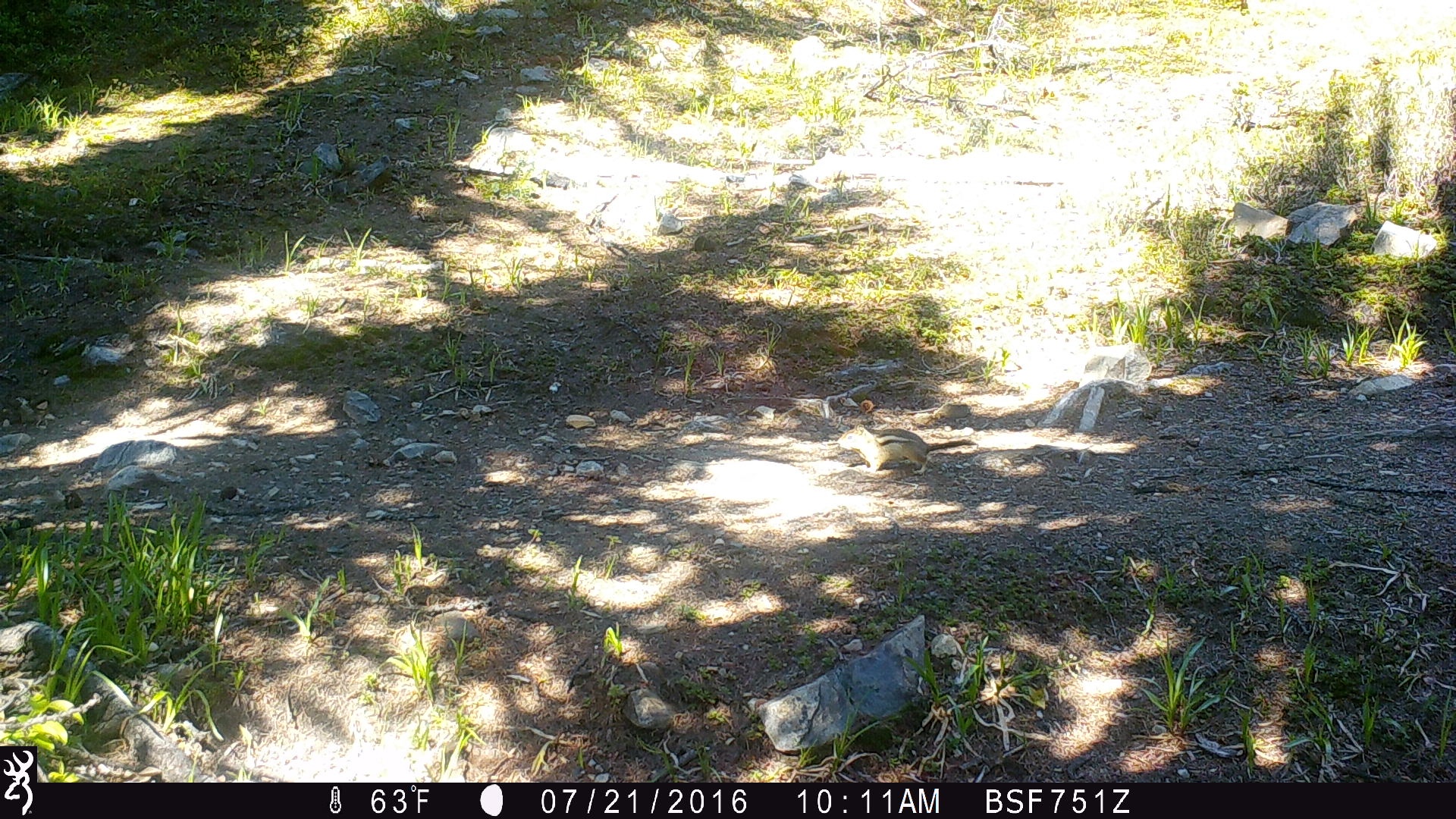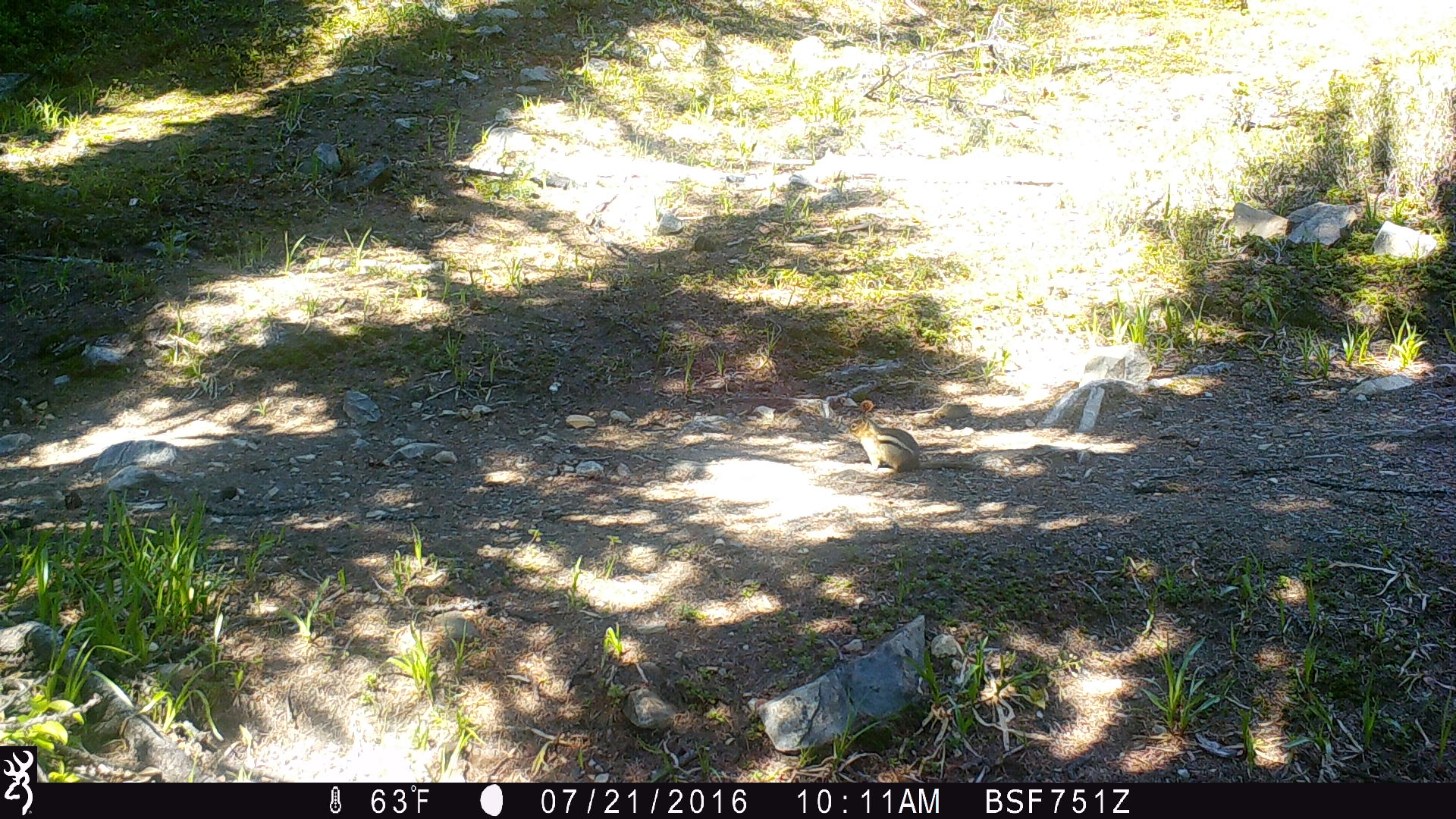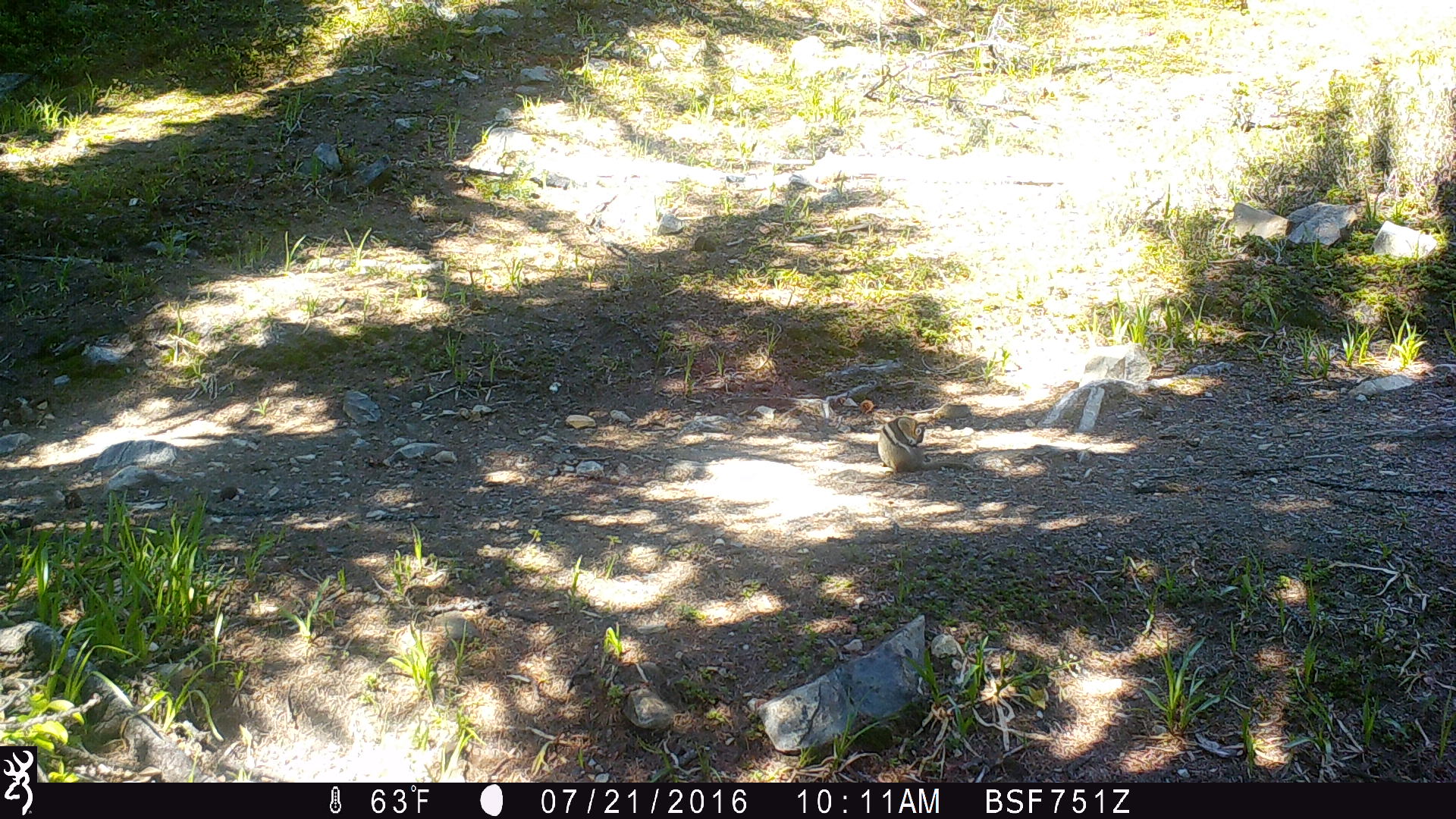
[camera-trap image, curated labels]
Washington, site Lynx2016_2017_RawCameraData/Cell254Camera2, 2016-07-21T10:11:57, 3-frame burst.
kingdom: Animalia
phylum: Chordata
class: Mammalia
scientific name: Mammalia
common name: small mammal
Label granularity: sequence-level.